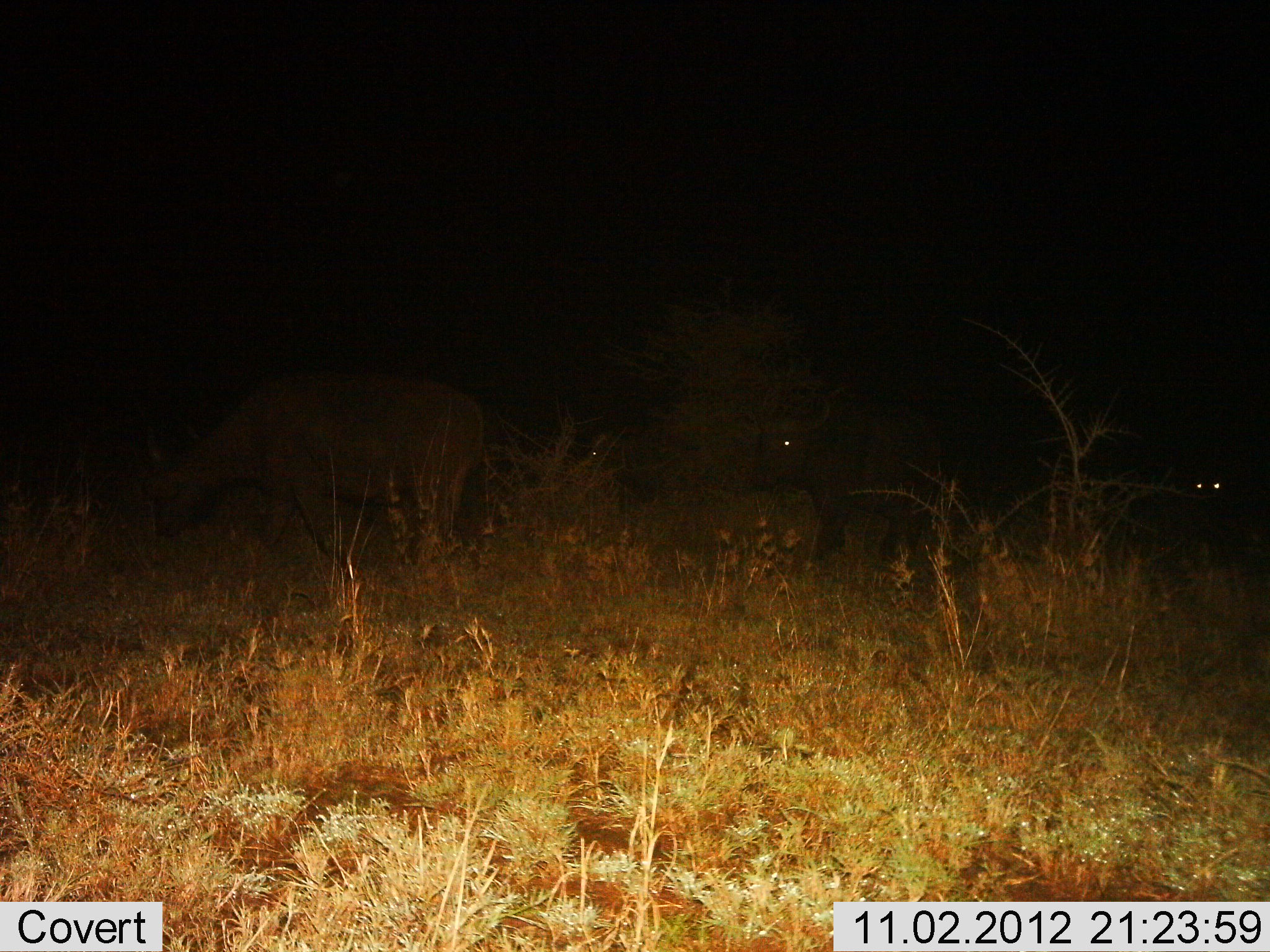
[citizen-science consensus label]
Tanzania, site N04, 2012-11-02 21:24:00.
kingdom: Animalia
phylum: Chordata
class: Mammalia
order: Artiodactyla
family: Bovidae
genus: Syncerus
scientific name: Syncerus caffer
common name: cape buffalo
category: buffalo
Buffalo (cape buffalo) (Syncerus caffer), count 4. Behavior (volunteer vote fractions): standing 45%, resting 9%, moving 27%, interacting 0%. Young present (vote fraction): 0%. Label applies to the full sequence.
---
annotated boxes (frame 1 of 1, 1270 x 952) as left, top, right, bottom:
animal: 1185, 473, 1224, 498